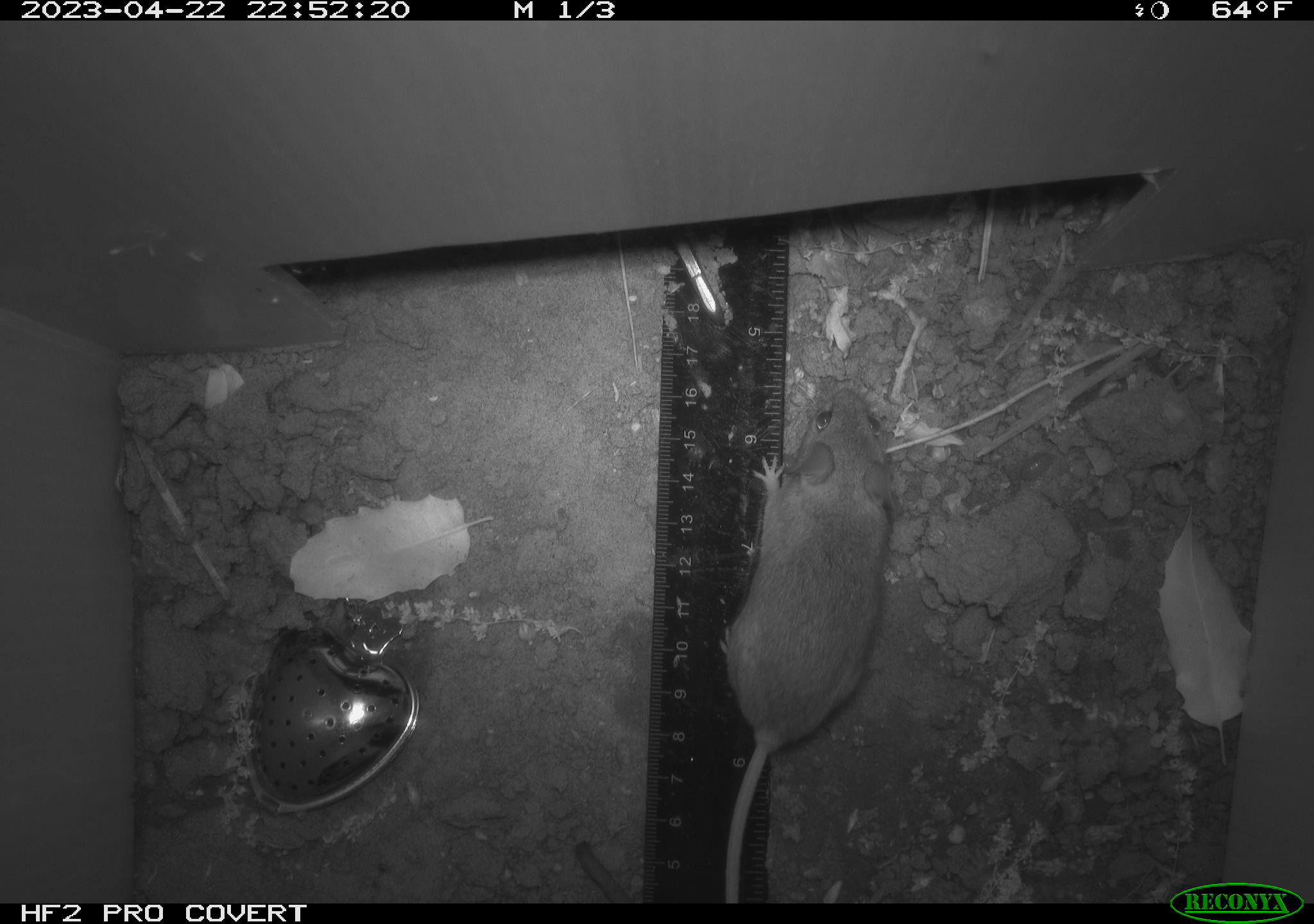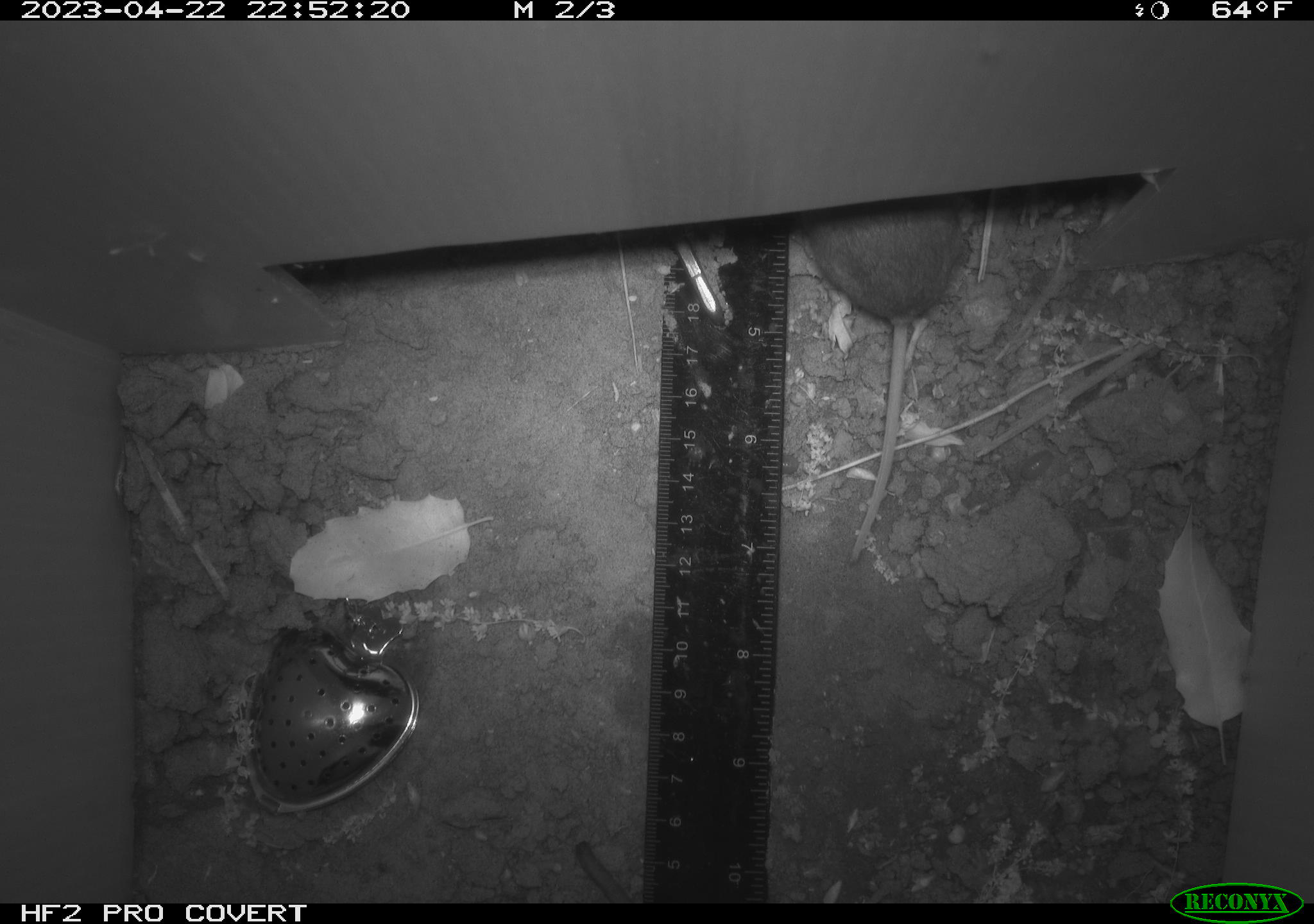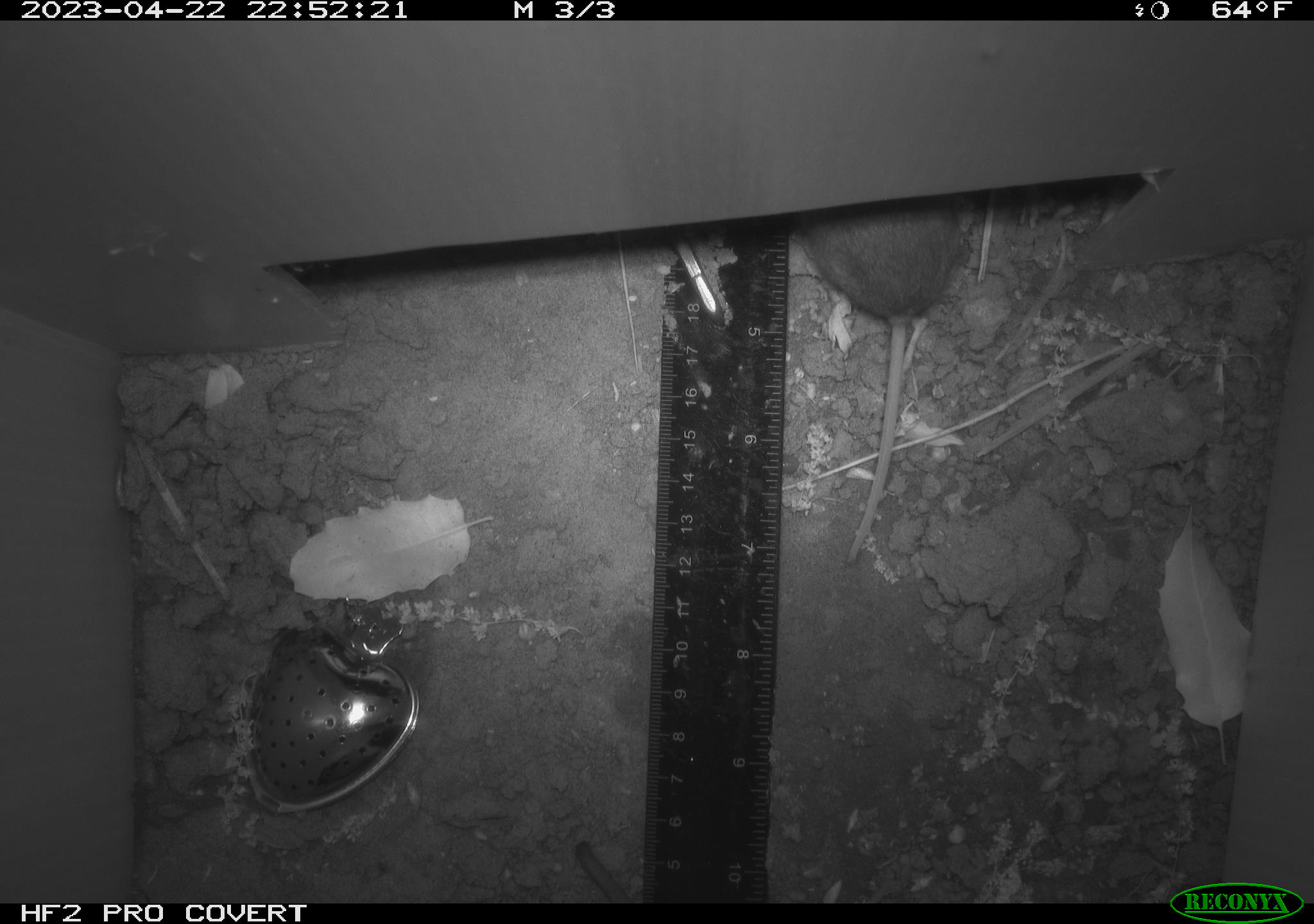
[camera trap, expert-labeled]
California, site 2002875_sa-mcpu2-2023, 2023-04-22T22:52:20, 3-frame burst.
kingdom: Animalia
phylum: Chordata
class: Mammalia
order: Rodentia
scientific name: Rodentia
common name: mouse species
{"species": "mouse species (Rodentia)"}